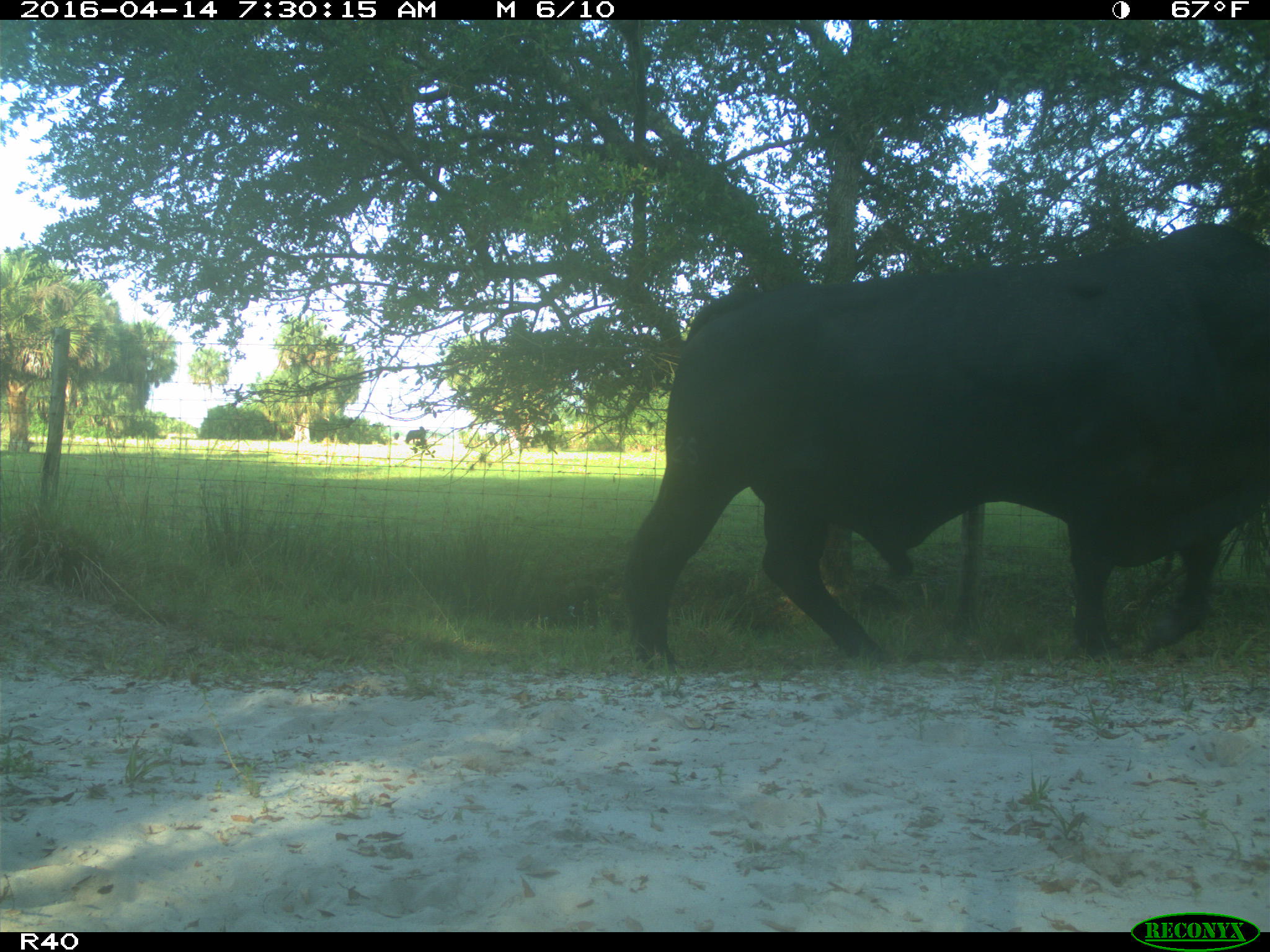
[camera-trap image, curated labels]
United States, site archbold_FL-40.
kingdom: Animalia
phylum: Chordata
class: Mammalia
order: Artiodactyla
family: Bovidae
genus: Bos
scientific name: Bos taurus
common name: domestic cow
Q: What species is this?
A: Bos taurus (domestic cow).